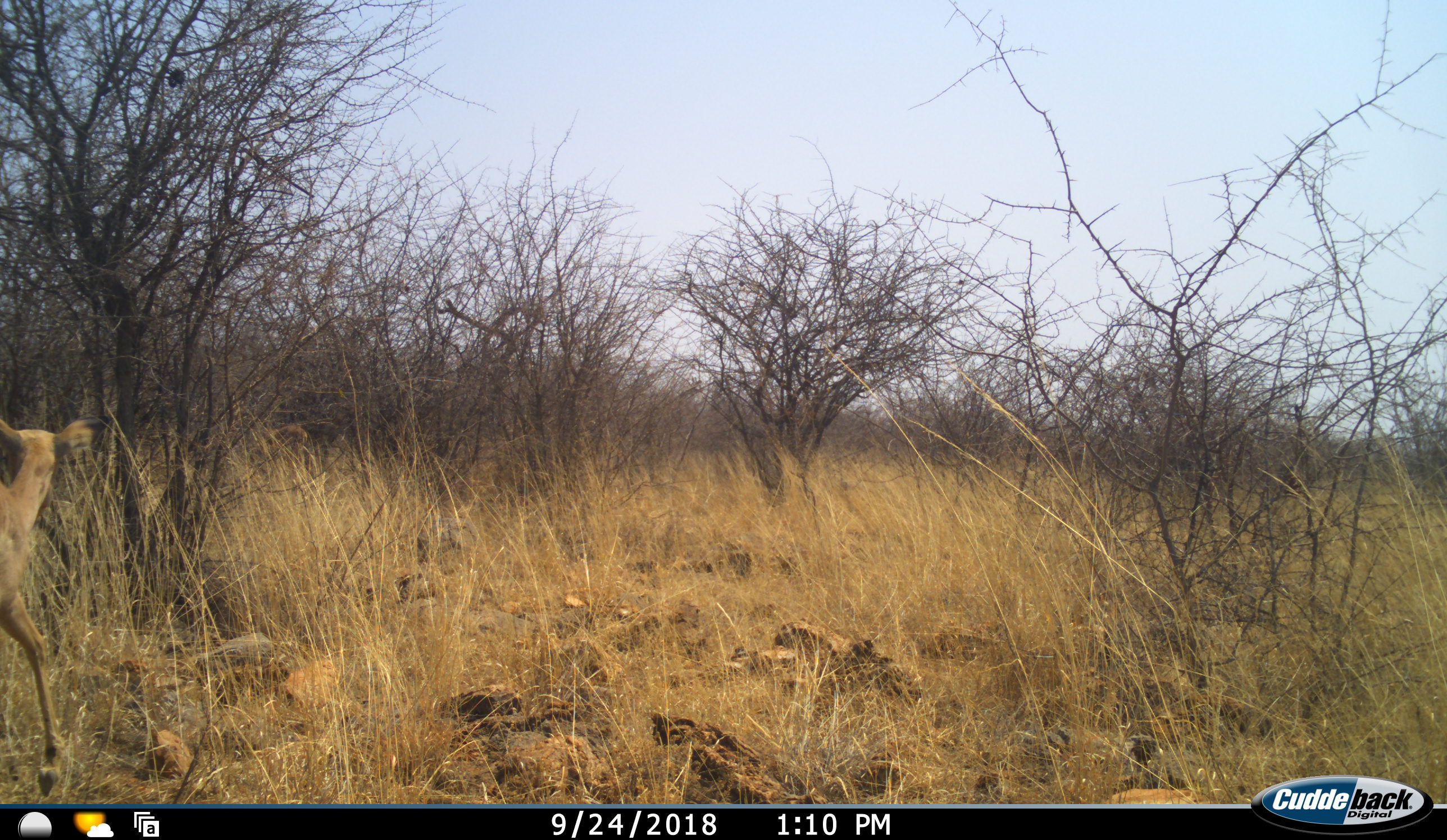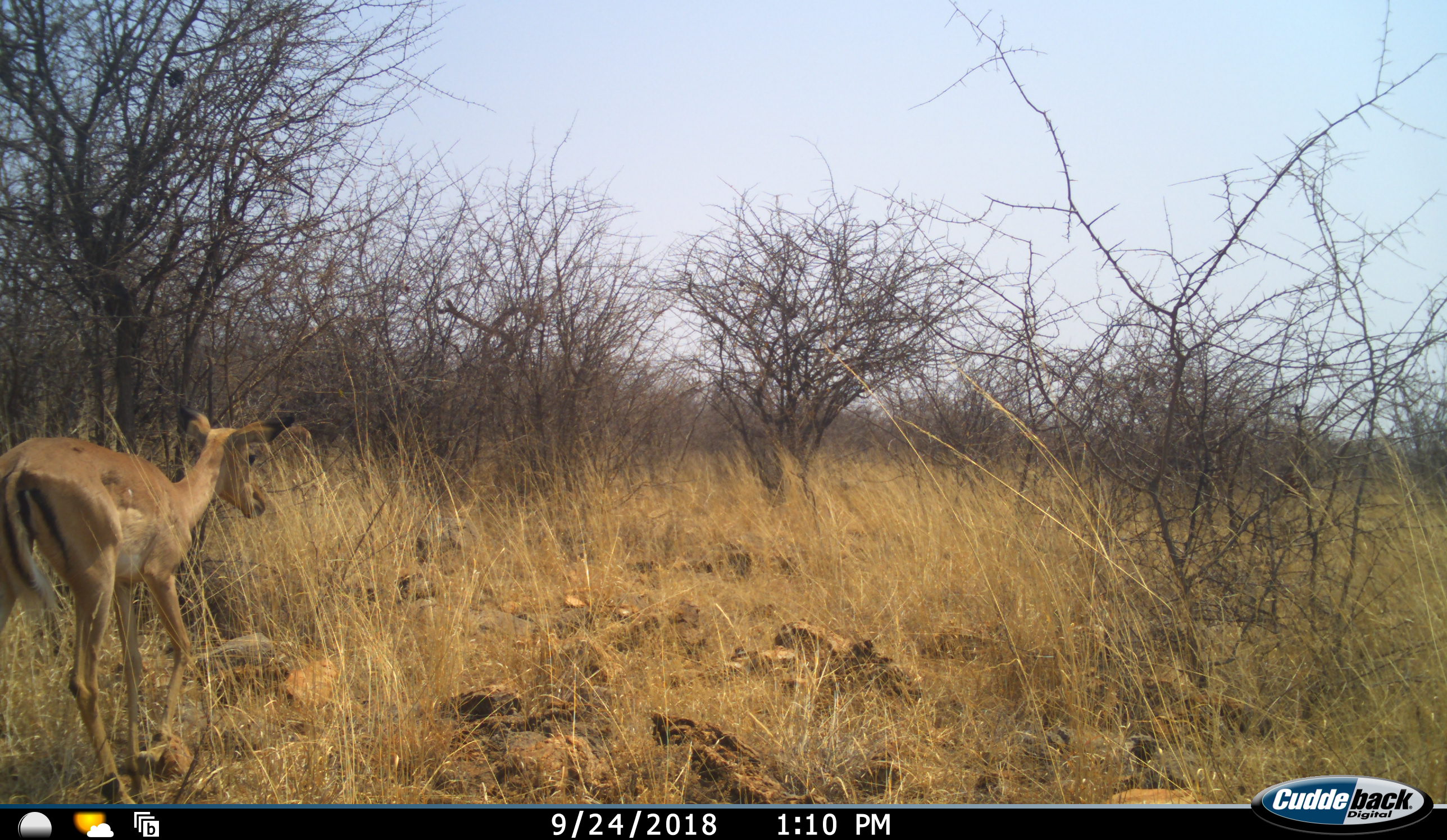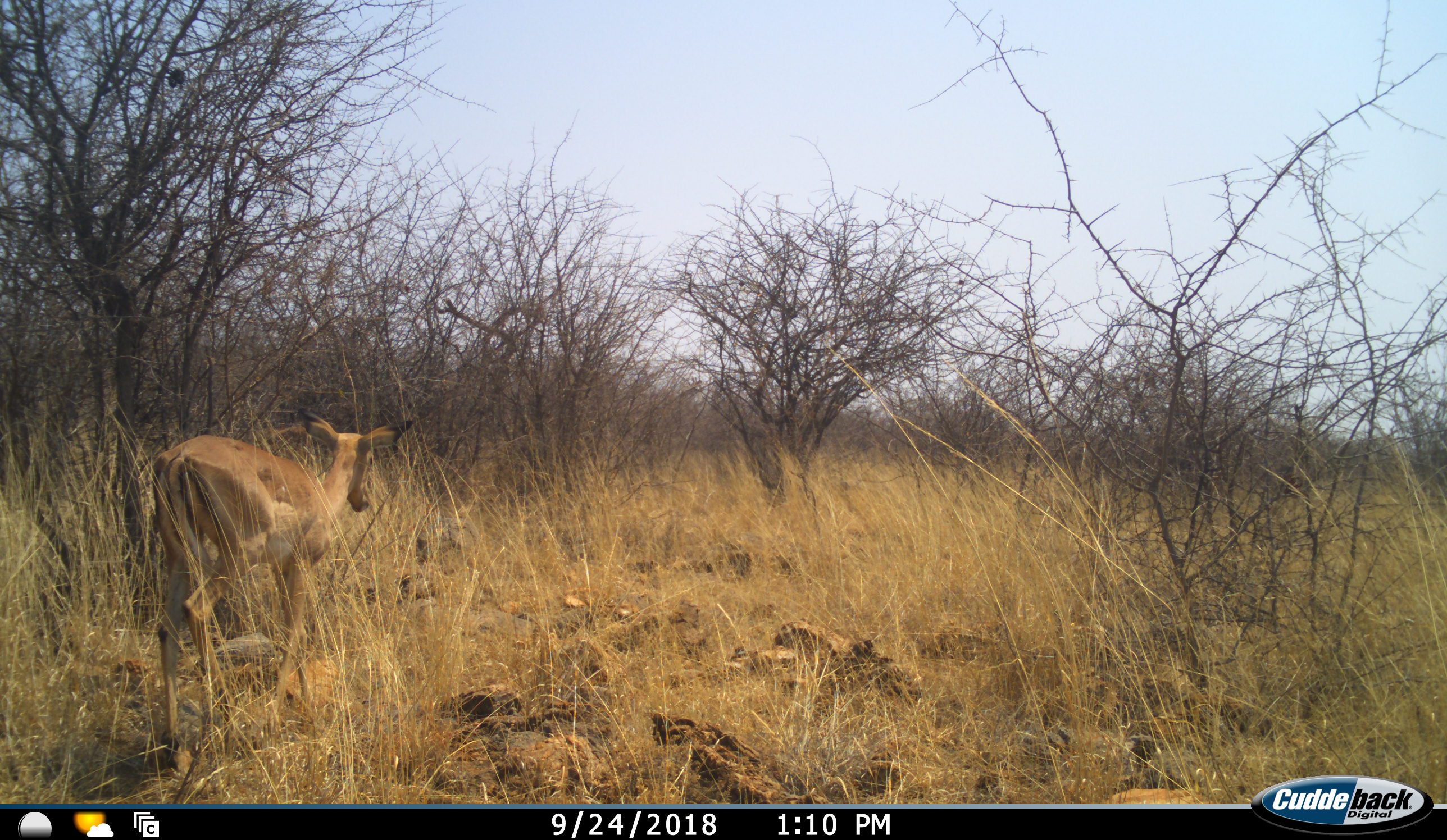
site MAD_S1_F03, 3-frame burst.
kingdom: Animalia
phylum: Chordata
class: Mammalia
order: Artiodactyla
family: Bovidae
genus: Aepyceros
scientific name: Aepyceros melampus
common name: impala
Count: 1.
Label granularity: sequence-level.